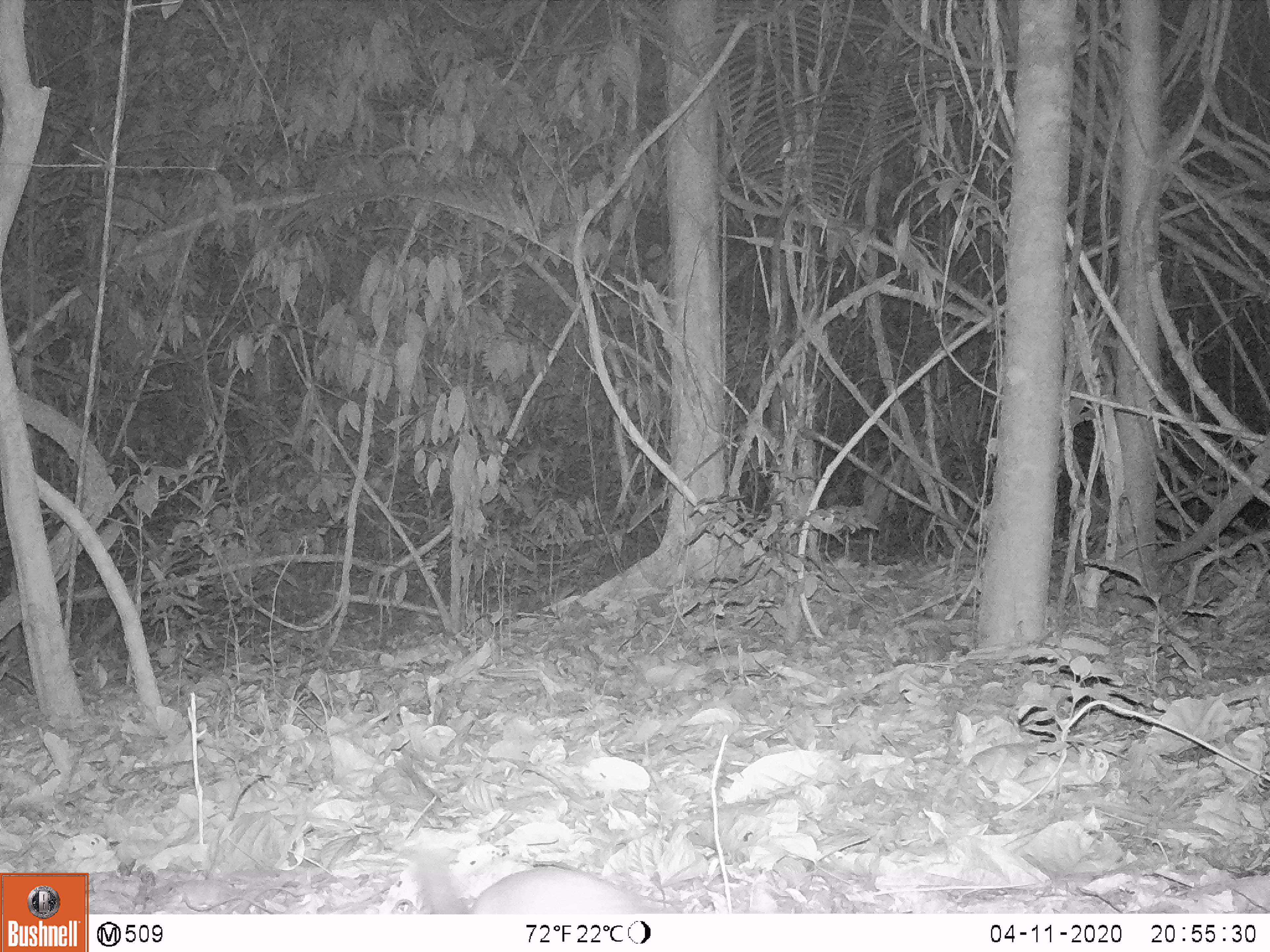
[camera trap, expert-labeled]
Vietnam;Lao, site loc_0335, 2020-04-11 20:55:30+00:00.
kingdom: Animalia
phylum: Chordata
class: Mammalia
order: Carnivora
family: Mustelidae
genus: Melogale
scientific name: Melogale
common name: ferret badger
Ferret badger (Melogale). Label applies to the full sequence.